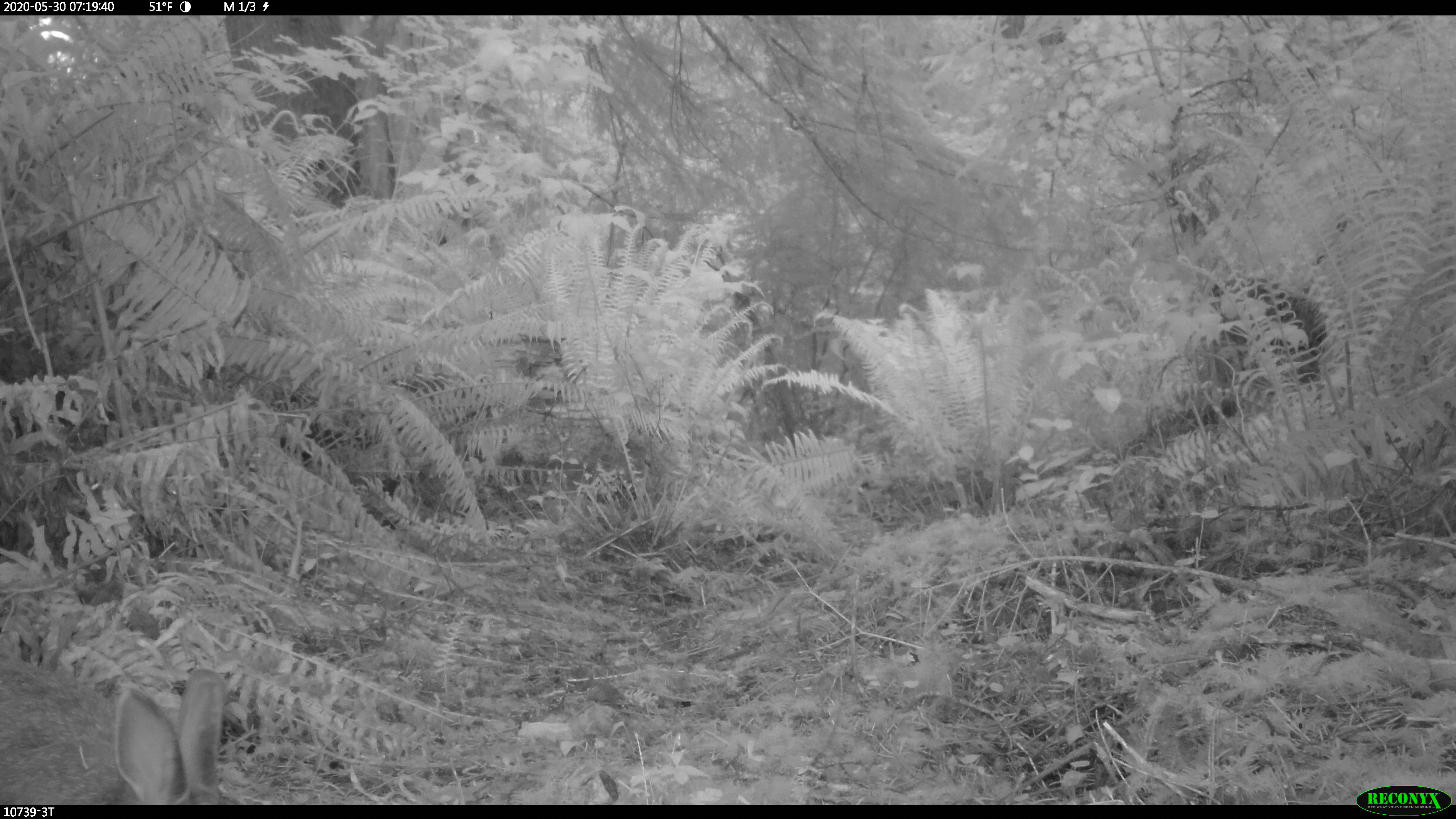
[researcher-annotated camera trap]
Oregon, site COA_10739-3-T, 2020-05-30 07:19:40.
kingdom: Animalia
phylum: Chordata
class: Mammalia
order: Lagomorpha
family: Leporidae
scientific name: Leporidae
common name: hares and rabbits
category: leporidae family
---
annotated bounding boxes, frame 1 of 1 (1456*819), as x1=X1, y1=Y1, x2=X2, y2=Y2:
leporidae family: x1=0, y1=634, x2=245, y2=796